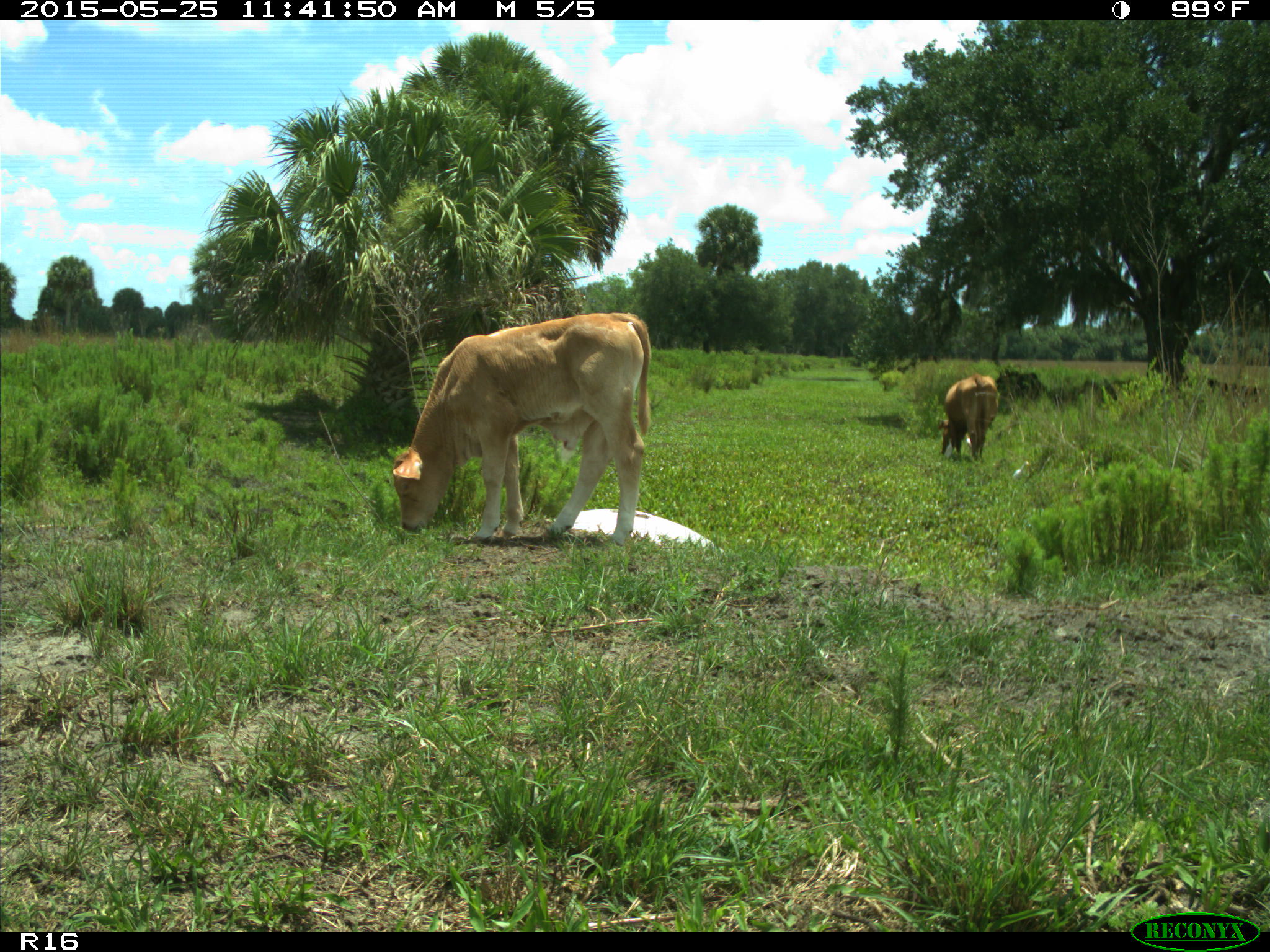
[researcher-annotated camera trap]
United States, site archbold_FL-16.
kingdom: Animalia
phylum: Chordata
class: Mammalia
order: Artiodactyla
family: Bovidae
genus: Bos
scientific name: Bos taurus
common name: domestic cow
Bos taurus (domestic cow).